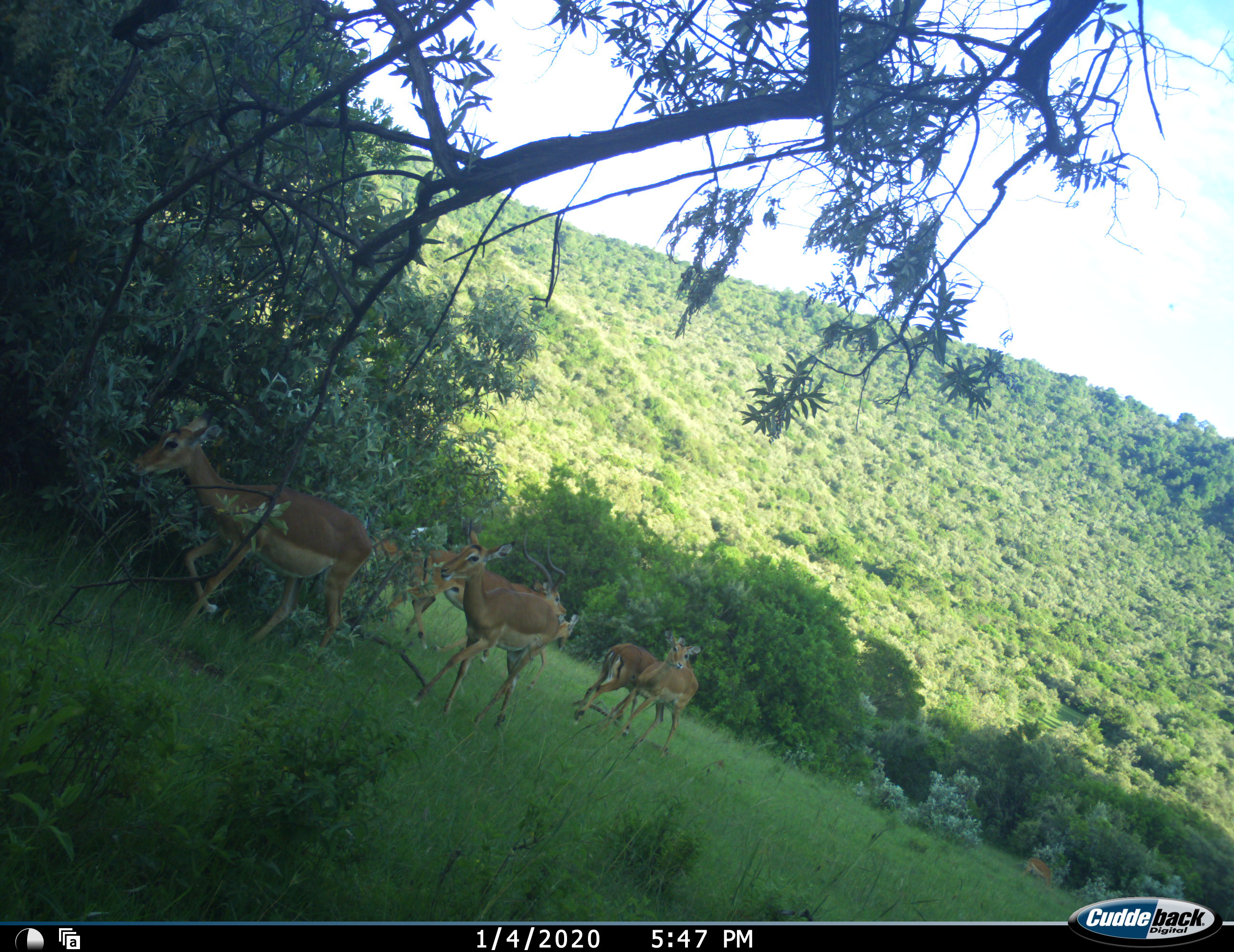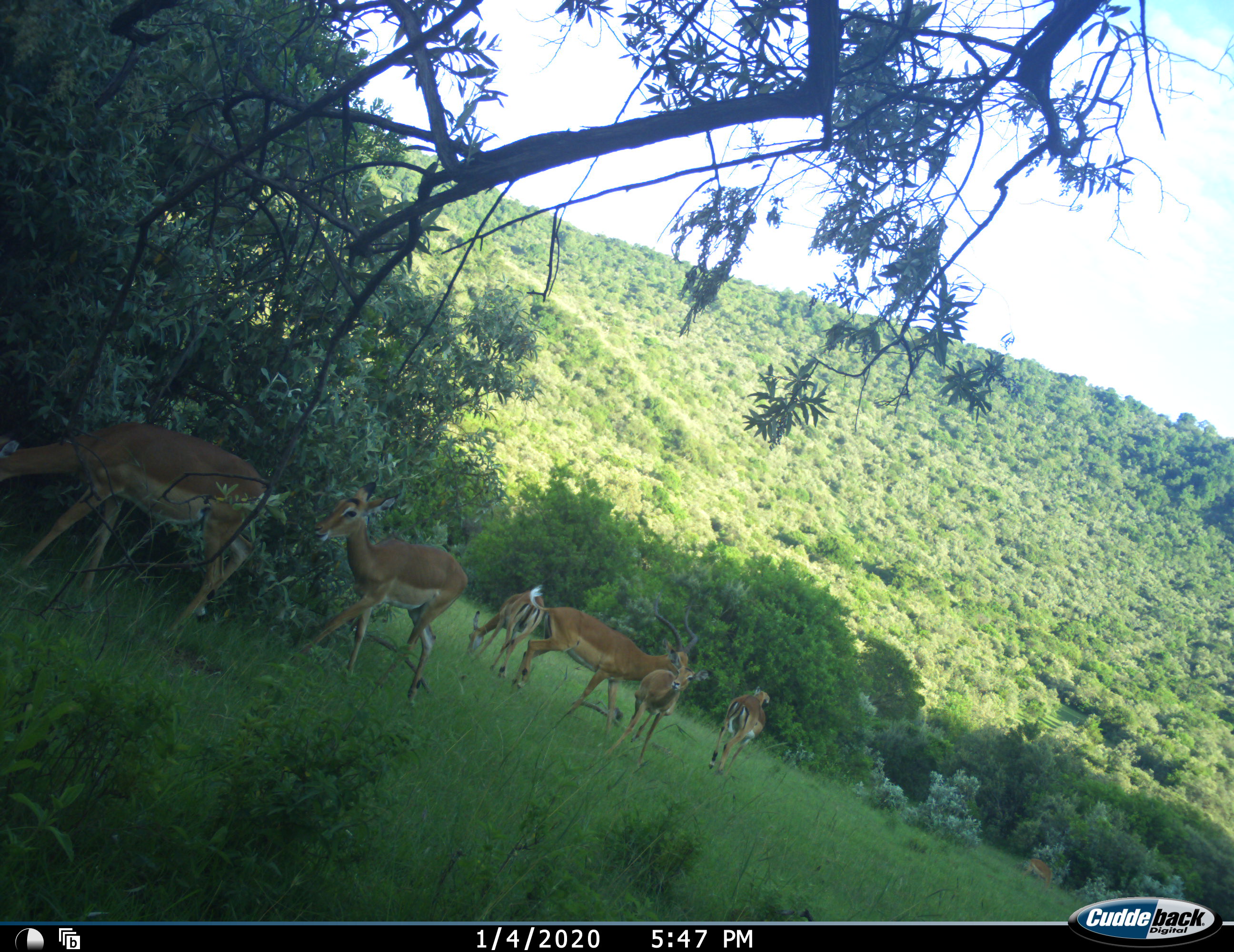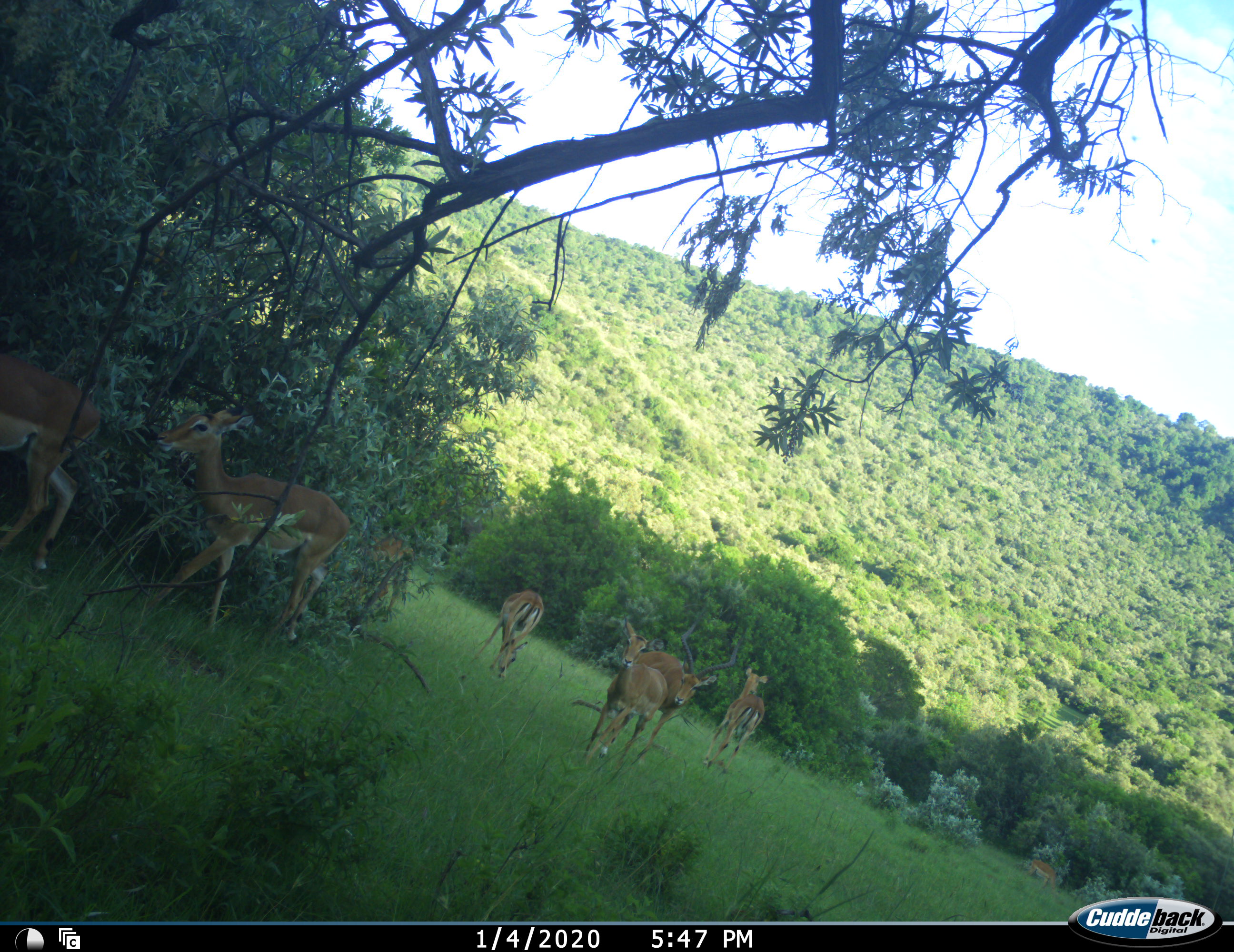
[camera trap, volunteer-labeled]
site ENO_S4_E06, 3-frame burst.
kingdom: Animalia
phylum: Chordata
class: Mammalia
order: Artiodactyla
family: Bovidae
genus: Aepyceros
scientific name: Aepyceros melampus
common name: impala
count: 7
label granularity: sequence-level